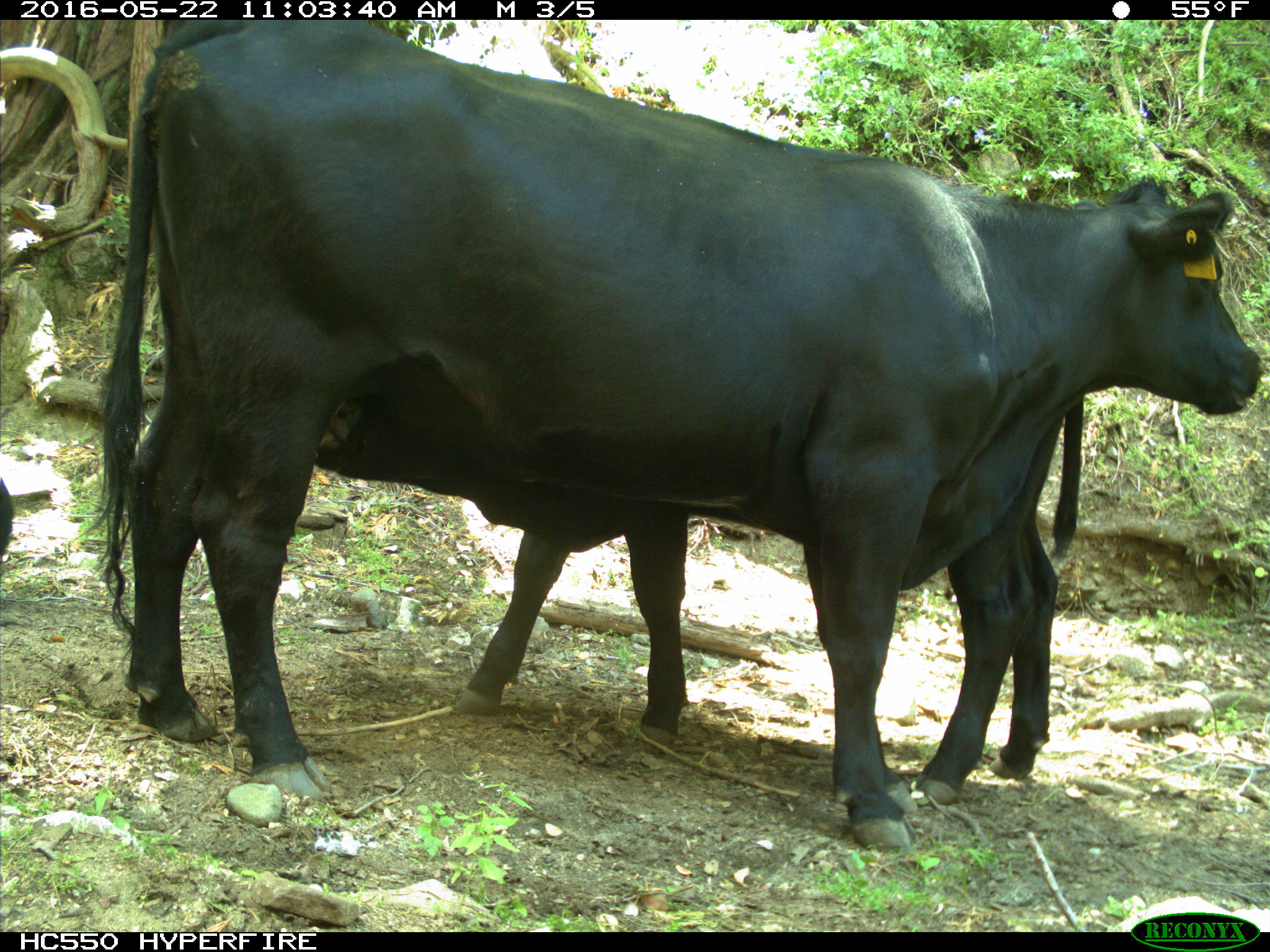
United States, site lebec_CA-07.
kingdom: Animalia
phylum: Chordata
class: Mammalia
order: Artiodactyla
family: Bovidae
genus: Bos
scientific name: Bos taurus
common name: domestic cow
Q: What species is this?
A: Bos taurus (domestic cow).